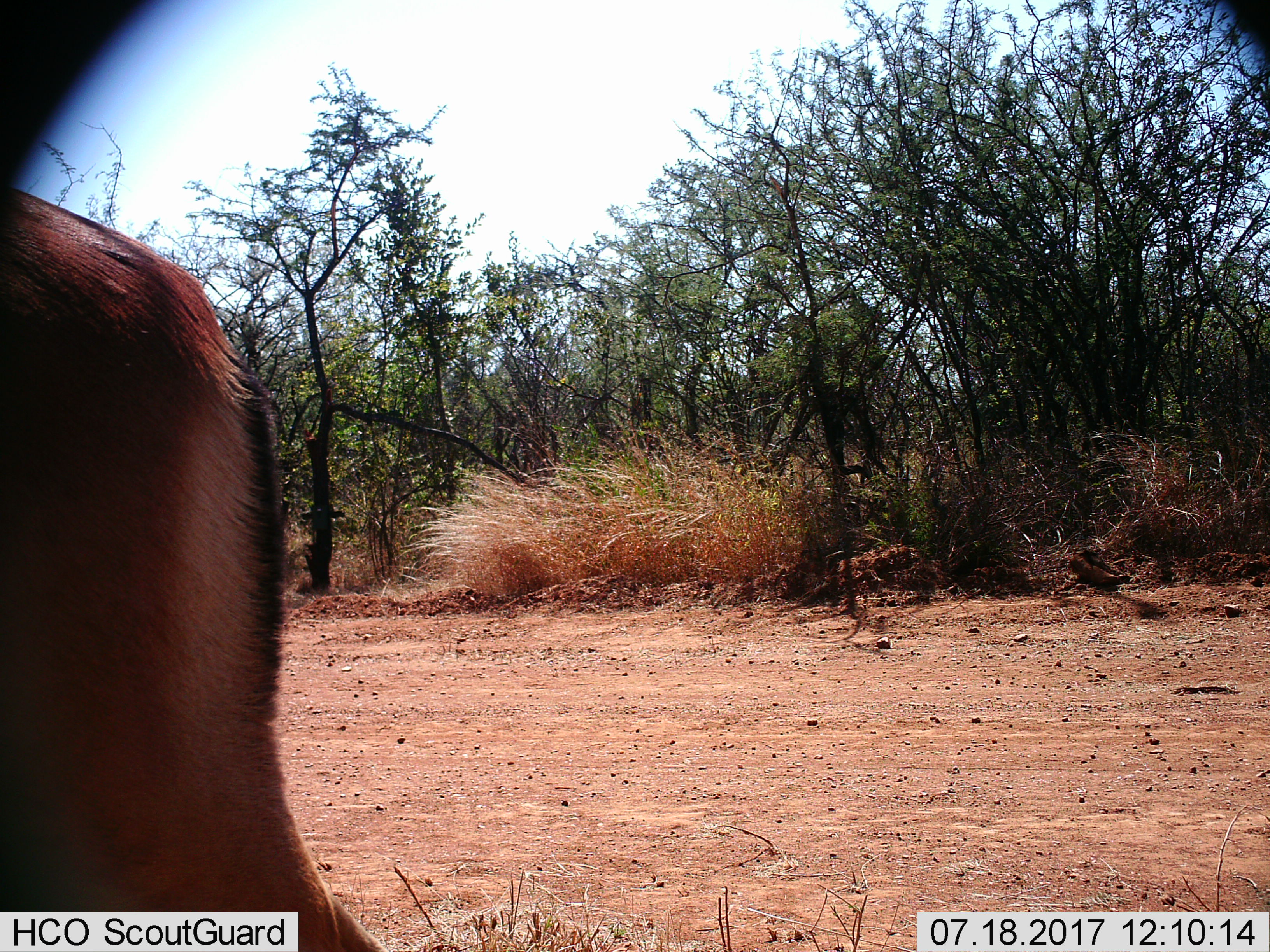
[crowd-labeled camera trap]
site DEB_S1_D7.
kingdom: Animalia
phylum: Chordata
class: Mammalia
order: Artiodactyla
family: Bovidae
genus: Aepyceros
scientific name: Aepyceros melampus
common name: impala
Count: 1.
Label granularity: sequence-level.